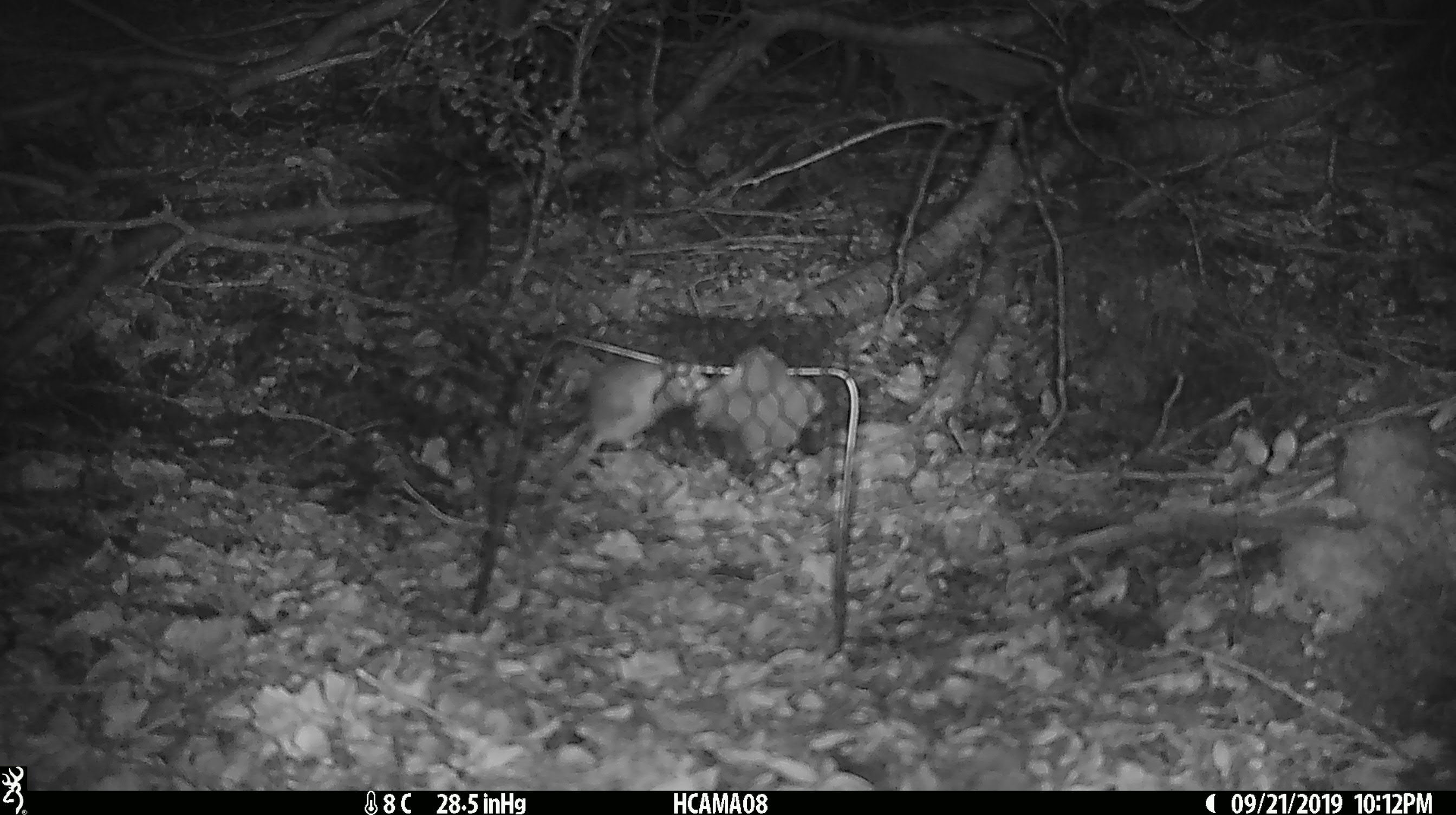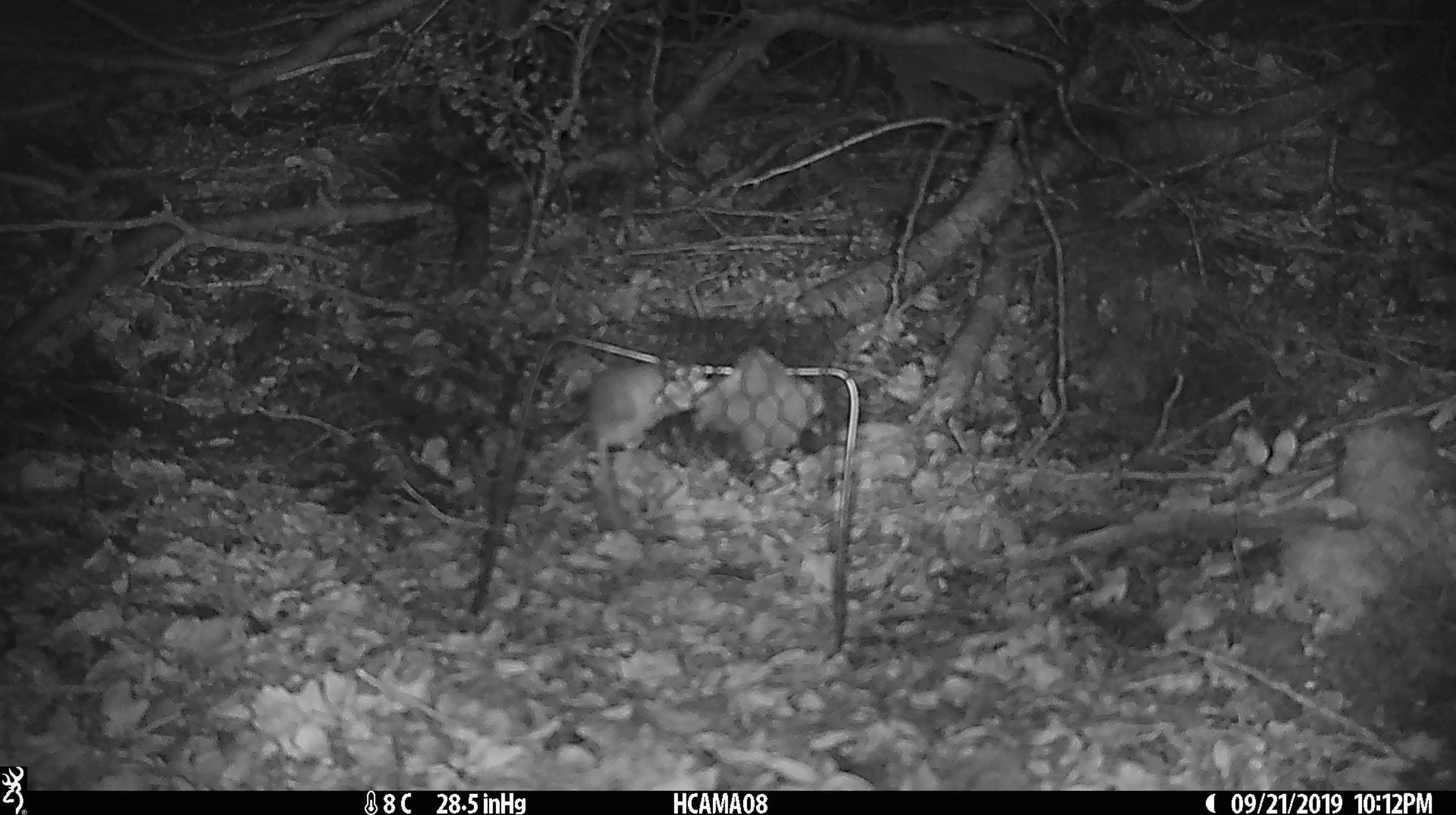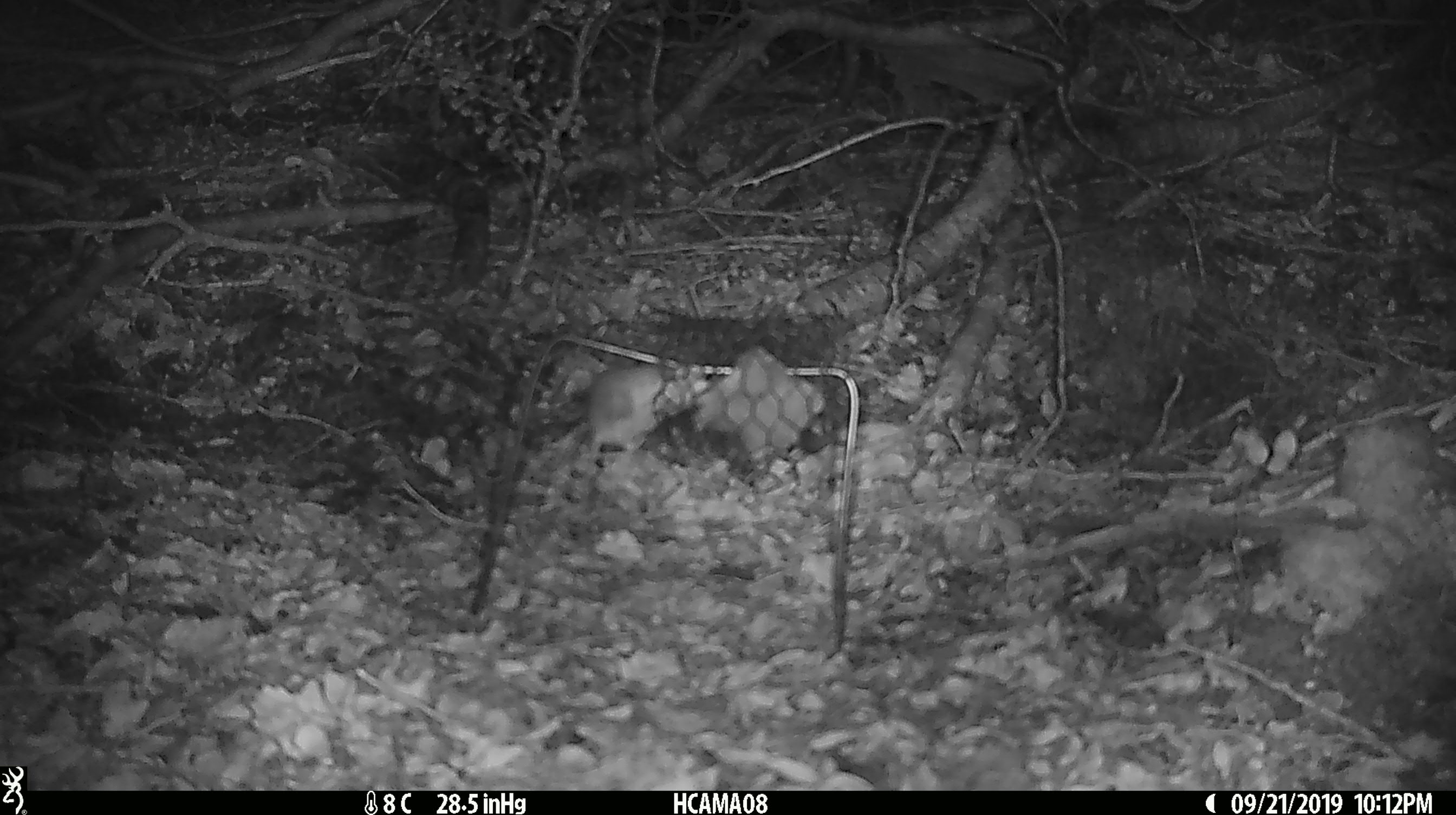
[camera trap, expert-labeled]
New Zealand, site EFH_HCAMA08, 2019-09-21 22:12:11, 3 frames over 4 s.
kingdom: Animalia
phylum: Chordata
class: Mammalia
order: Rodentia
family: Muridae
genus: Mus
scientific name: Mus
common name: mouse